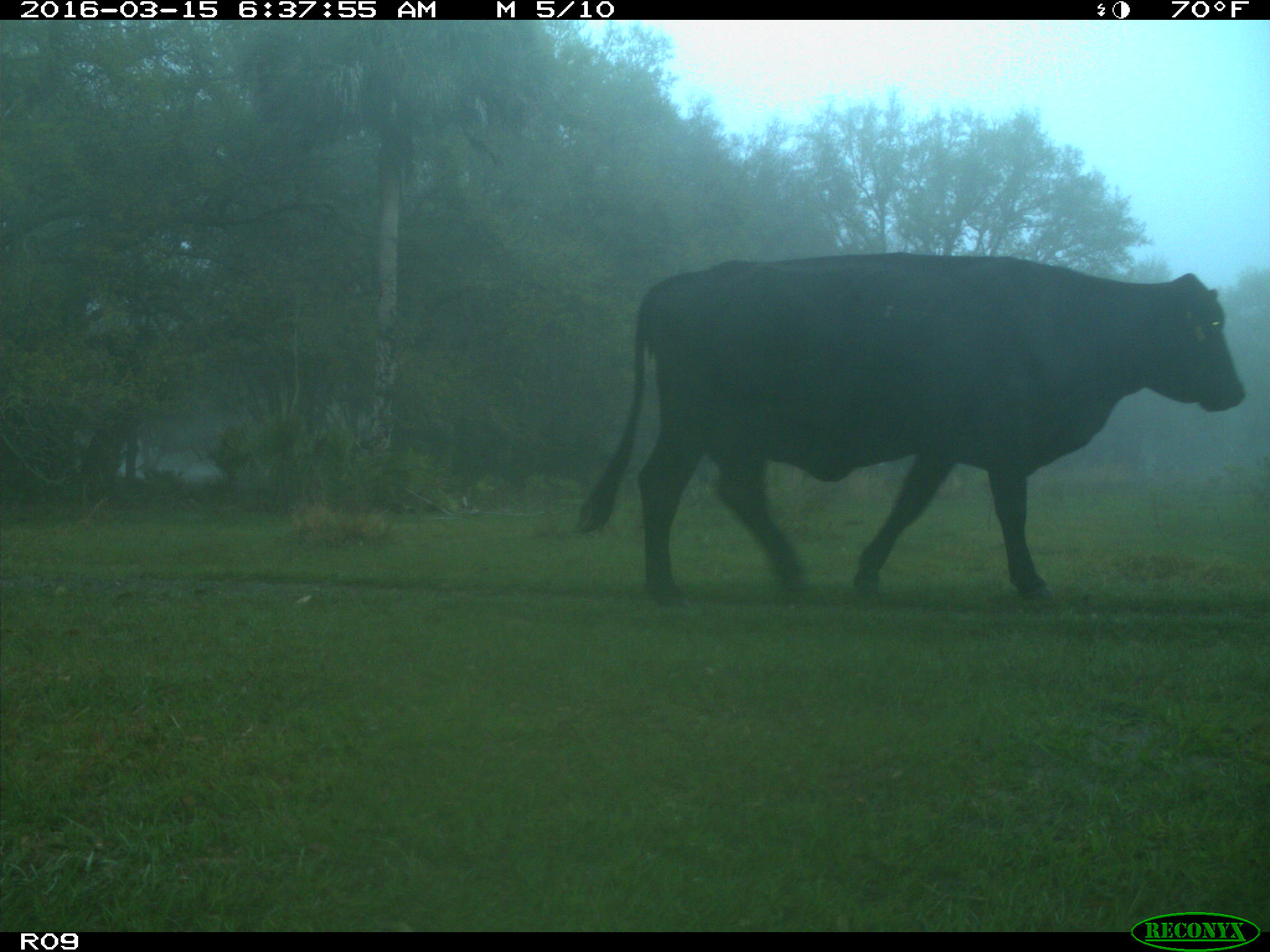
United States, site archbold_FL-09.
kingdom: Animalia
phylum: Chordata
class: Mammalia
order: Artiodactyla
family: Bovidae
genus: Bos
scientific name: Bos taurus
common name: domestic cow